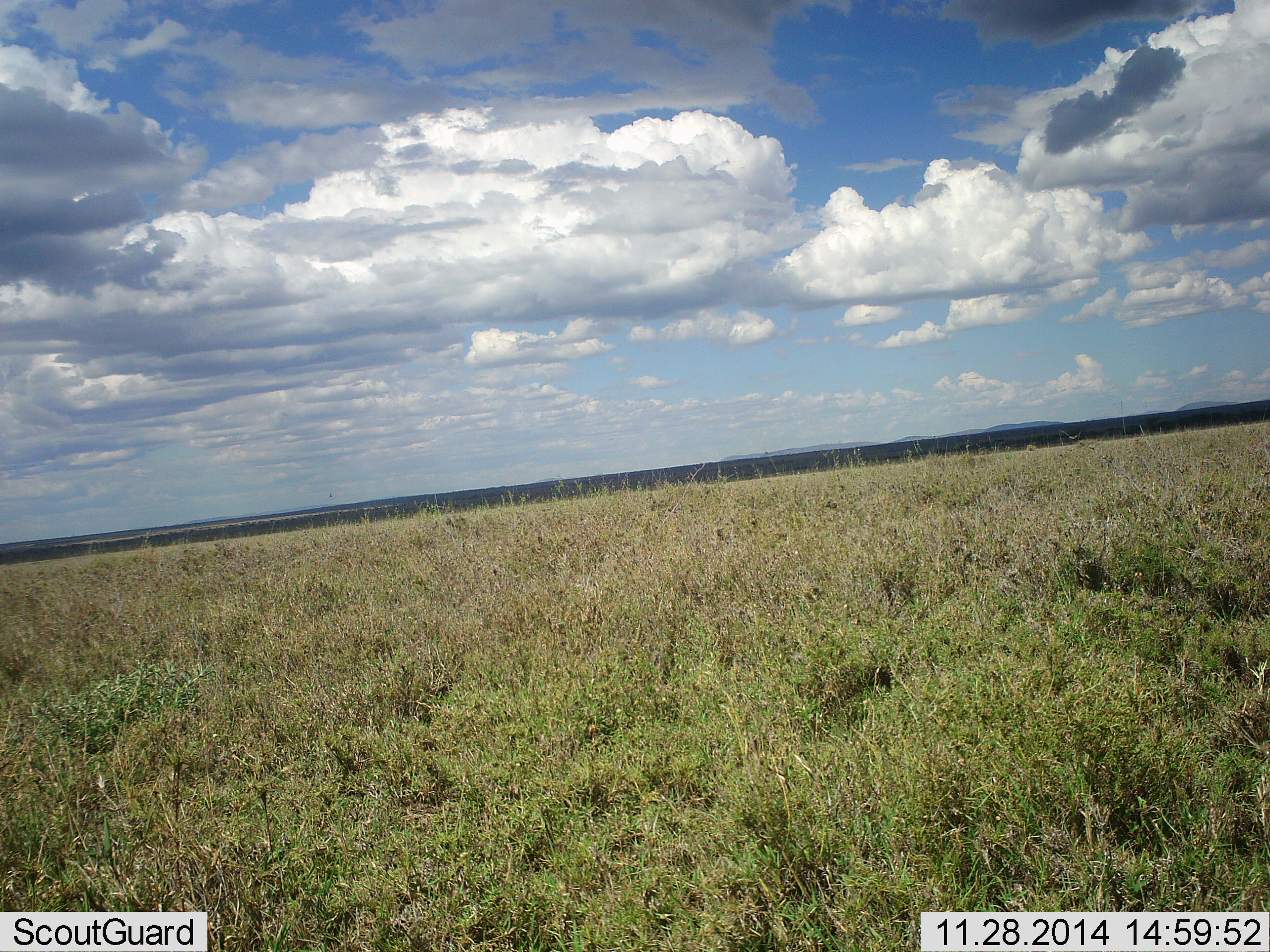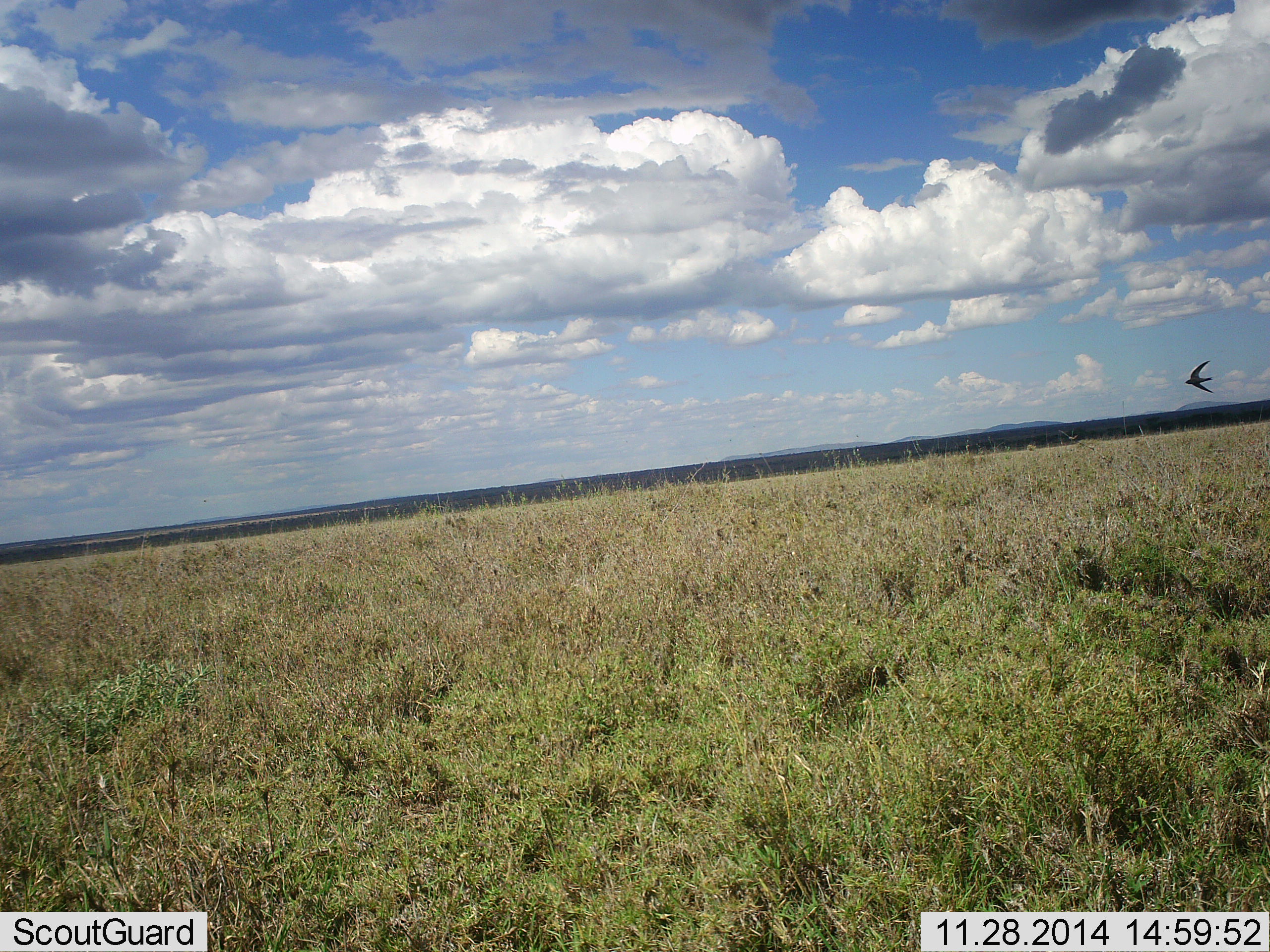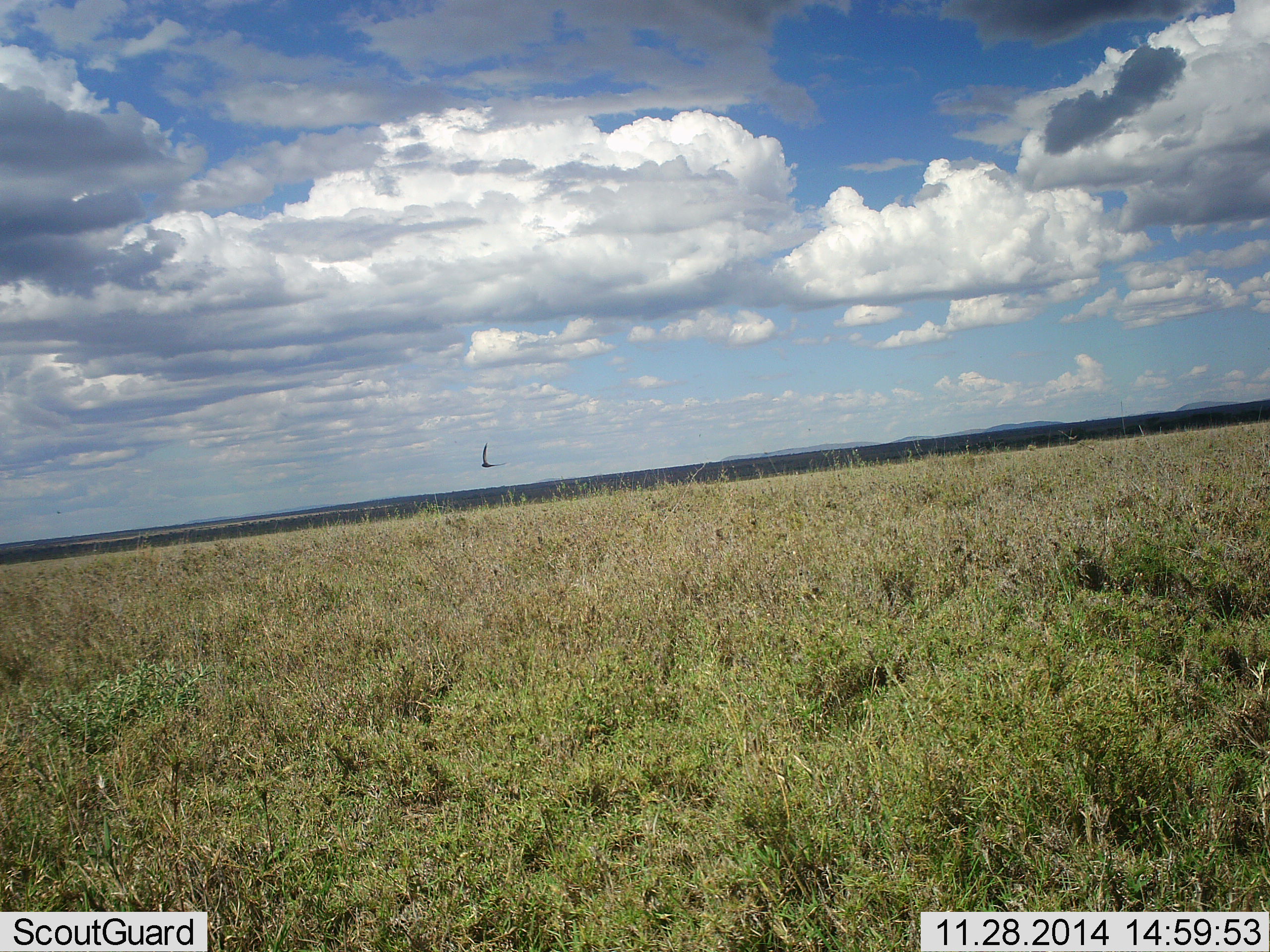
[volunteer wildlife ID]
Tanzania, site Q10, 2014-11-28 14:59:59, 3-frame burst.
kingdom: Animalia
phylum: Chordata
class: Aves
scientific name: Aves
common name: bird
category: otherbird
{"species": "otherbird (bird) (Aves)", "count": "1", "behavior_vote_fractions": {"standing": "0%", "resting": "0%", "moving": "100%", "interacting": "0%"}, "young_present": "0%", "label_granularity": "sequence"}